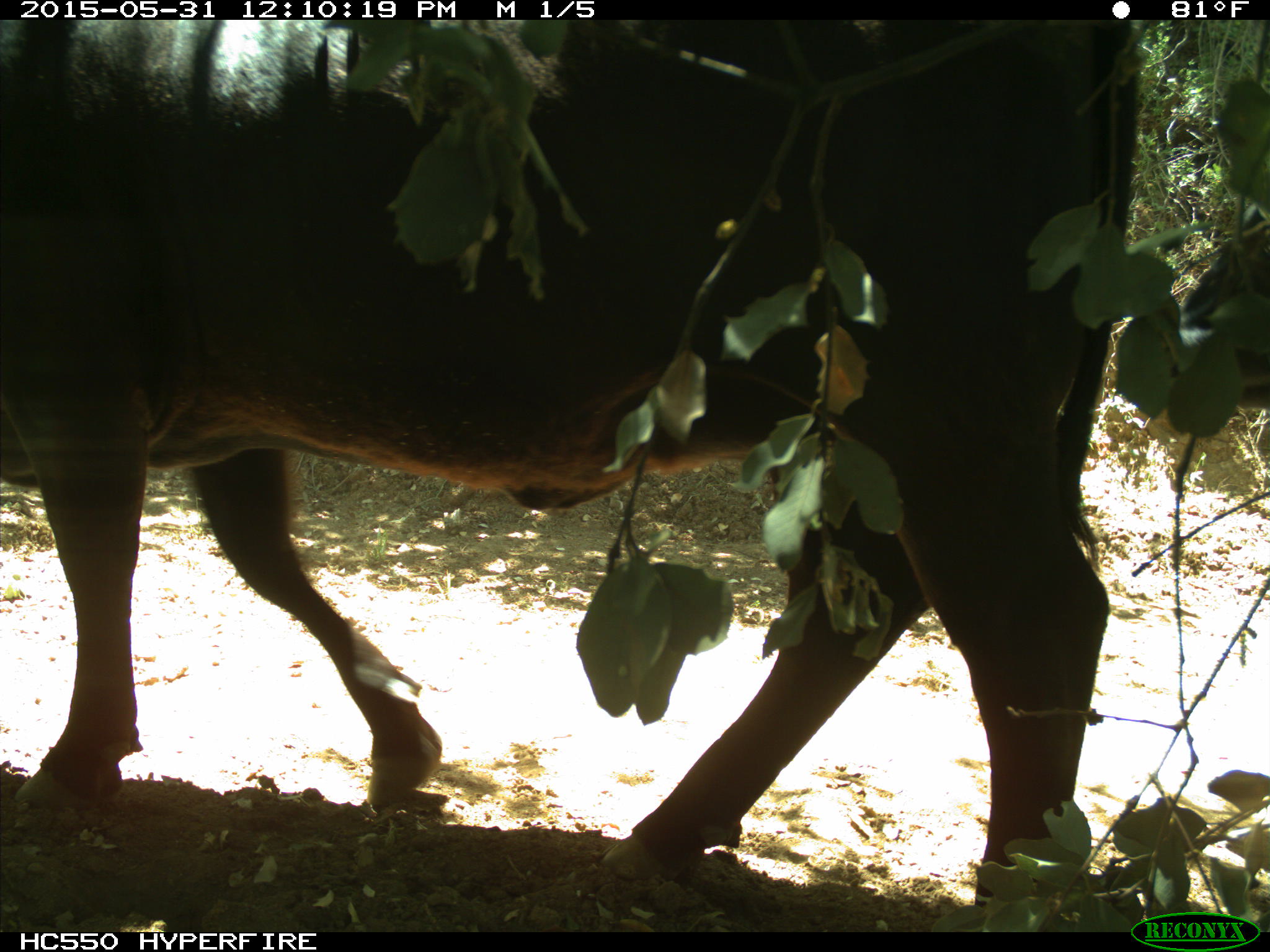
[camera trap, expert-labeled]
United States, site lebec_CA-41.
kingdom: Animalia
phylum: Chordata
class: Mammalia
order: Artiodactyla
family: Bovidae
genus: Bos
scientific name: Bos taurus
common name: domestic cow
Bos taurus (domestic cow).